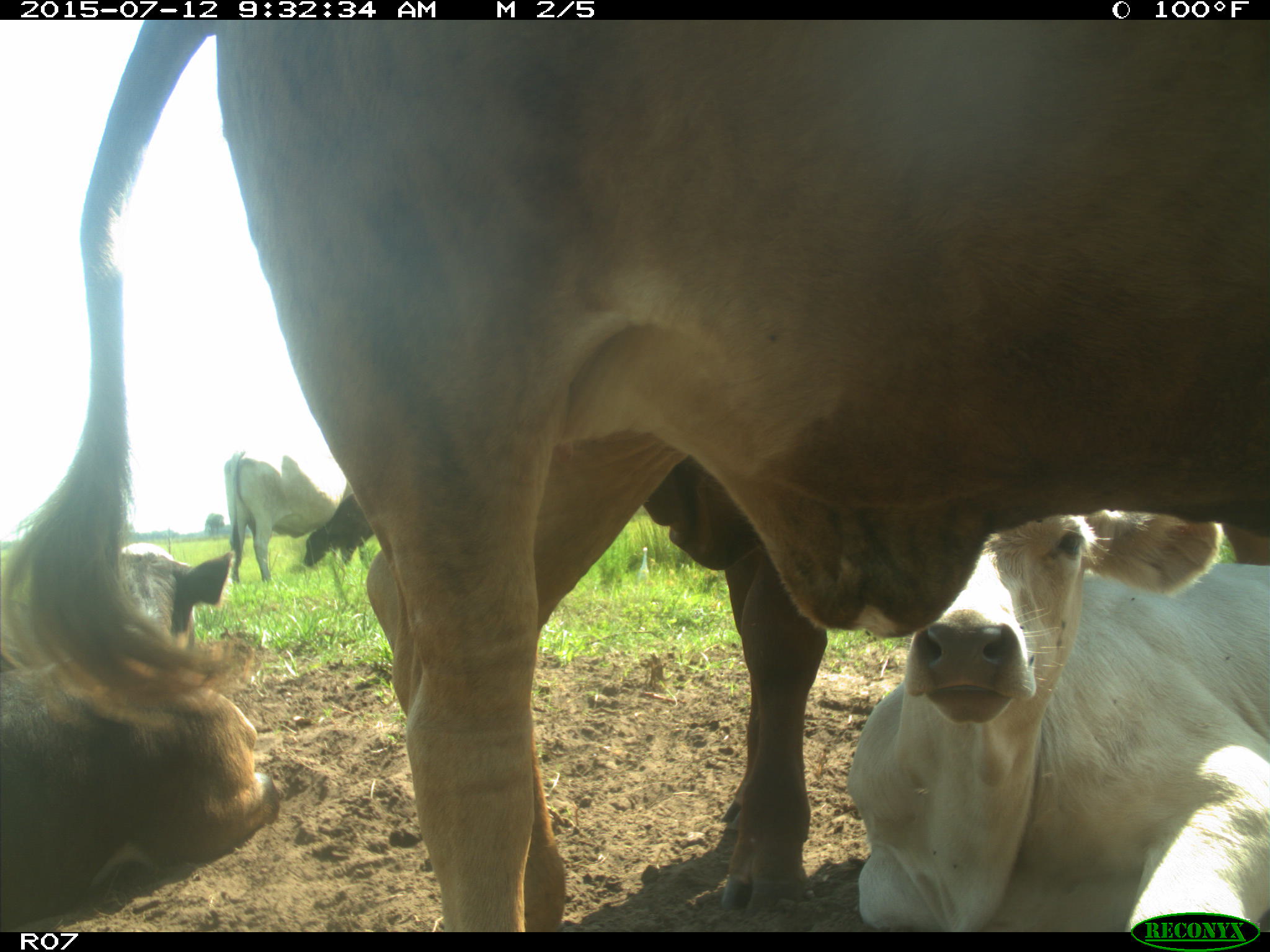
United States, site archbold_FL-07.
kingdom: Animalia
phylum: Chordata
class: Mammalia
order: Artiodactyla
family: Bovidae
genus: Bos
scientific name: Bos taurus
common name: domestic cow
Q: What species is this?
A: Bos taurus (domestic cow).